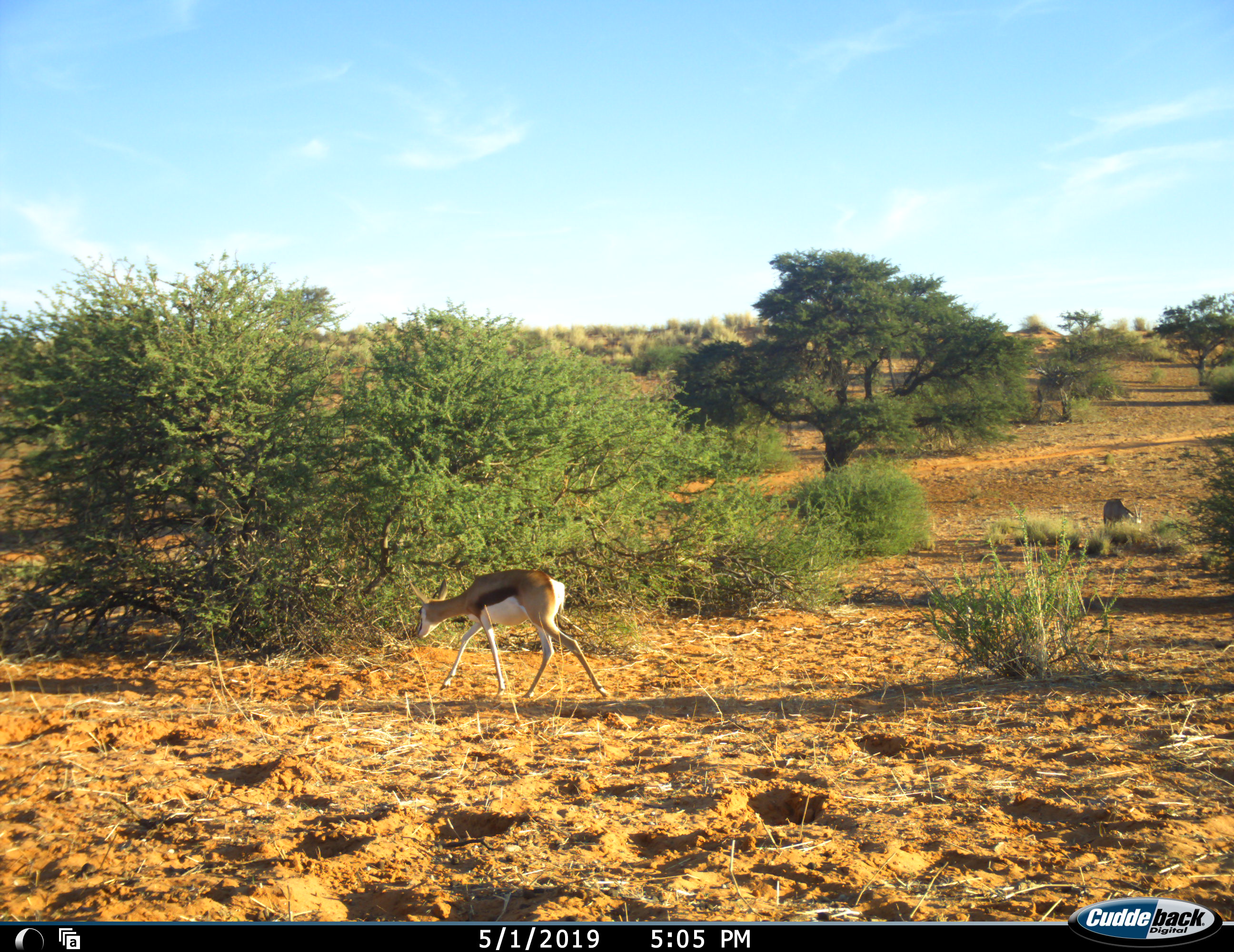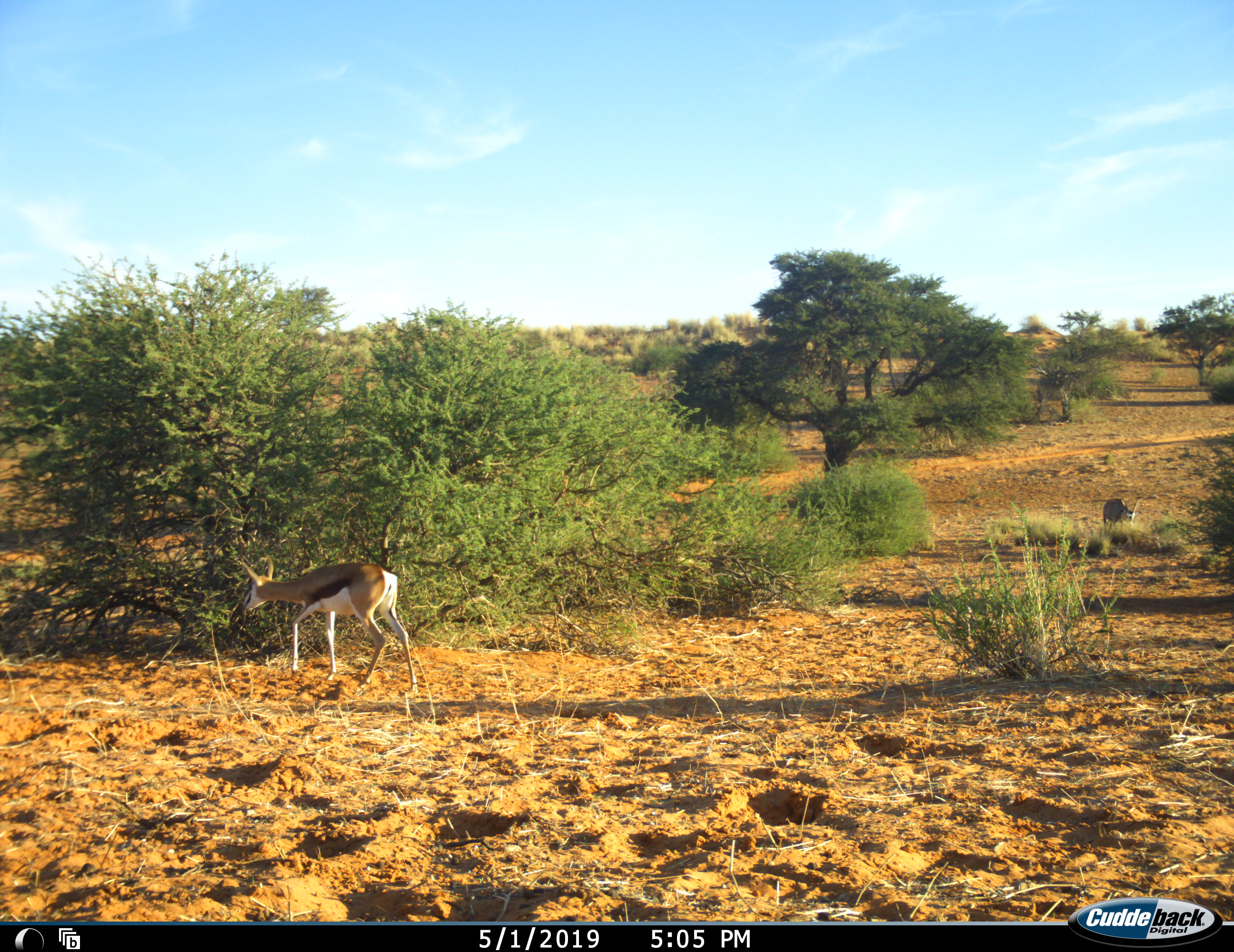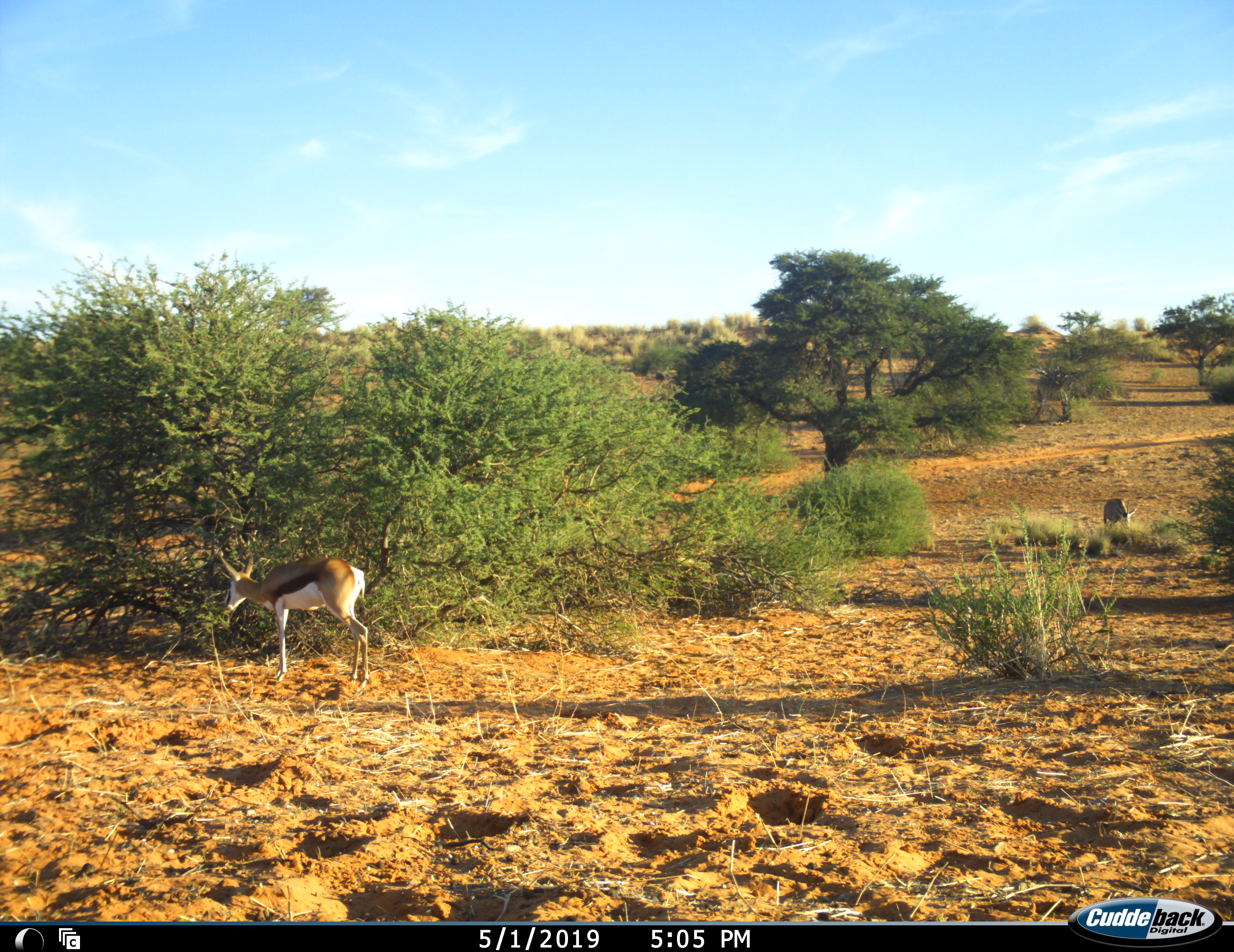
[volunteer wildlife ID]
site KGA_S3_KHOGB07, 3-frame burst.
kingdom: Animalia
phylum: Chordata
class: Mammalia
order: Artiodactyla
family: Bovidae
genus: Antidorcas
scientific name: Antidorcas marsupialis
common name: springbok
Springbok (Antidorcas marsupialis), count 2. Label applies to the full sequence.